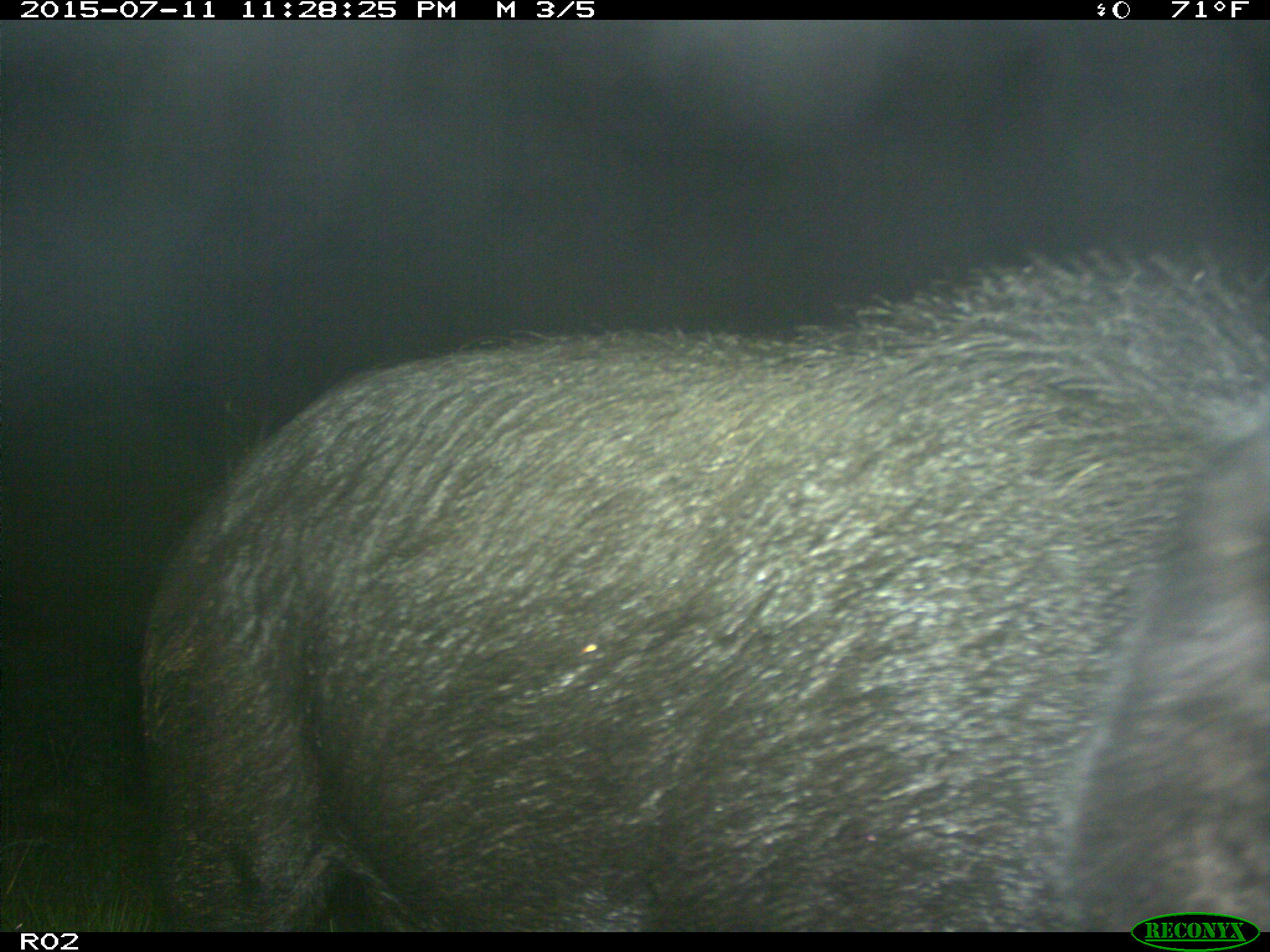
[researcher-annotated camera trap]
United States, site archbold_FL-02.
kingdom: Animalia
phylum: Chordata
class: Mammalia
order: Artiodactyla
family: Suidae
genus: Sus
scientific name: Sus scrofa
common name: wild boar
Sus scrofa (wild boar).